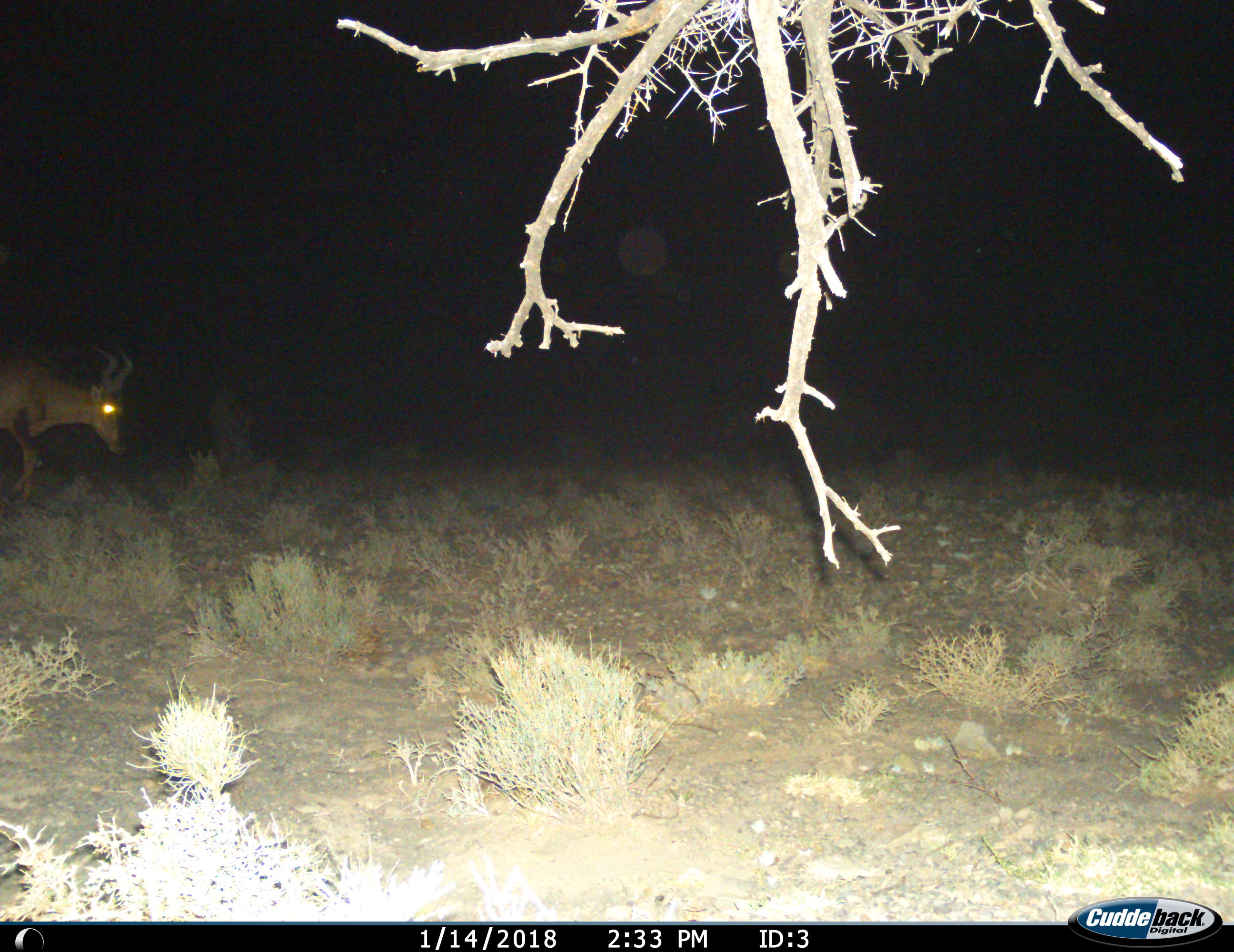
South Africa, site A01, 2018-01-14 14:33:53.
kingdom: Animalia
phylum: Chordata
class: Mammalia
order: Artiodactyla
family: Bovidae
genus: Alcelaphus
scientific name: Alcelaphus buselaphus caama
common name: red hartebeest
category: hartebeestred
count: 1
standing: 0%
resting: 0%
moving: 100%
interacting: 0%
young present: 0%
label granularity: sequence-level